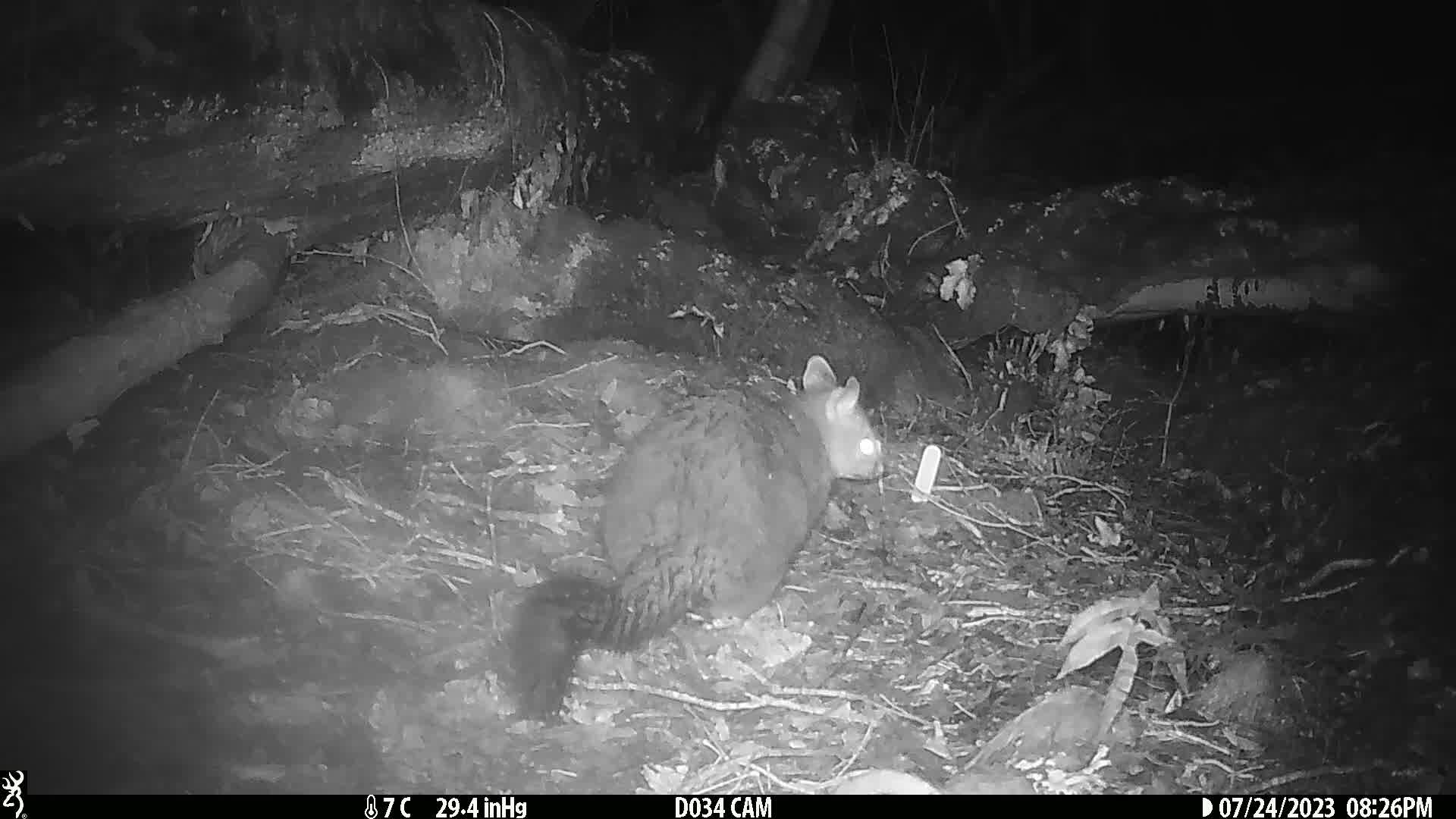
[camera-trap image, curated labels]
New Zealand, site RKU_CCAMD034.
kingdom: Animalia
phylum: Chordata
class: Mammalia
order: Diprotodontia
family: Phalangeridae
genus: Trichosurus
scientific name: Trichosurus vulpecula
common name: common brushtail possum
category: possum